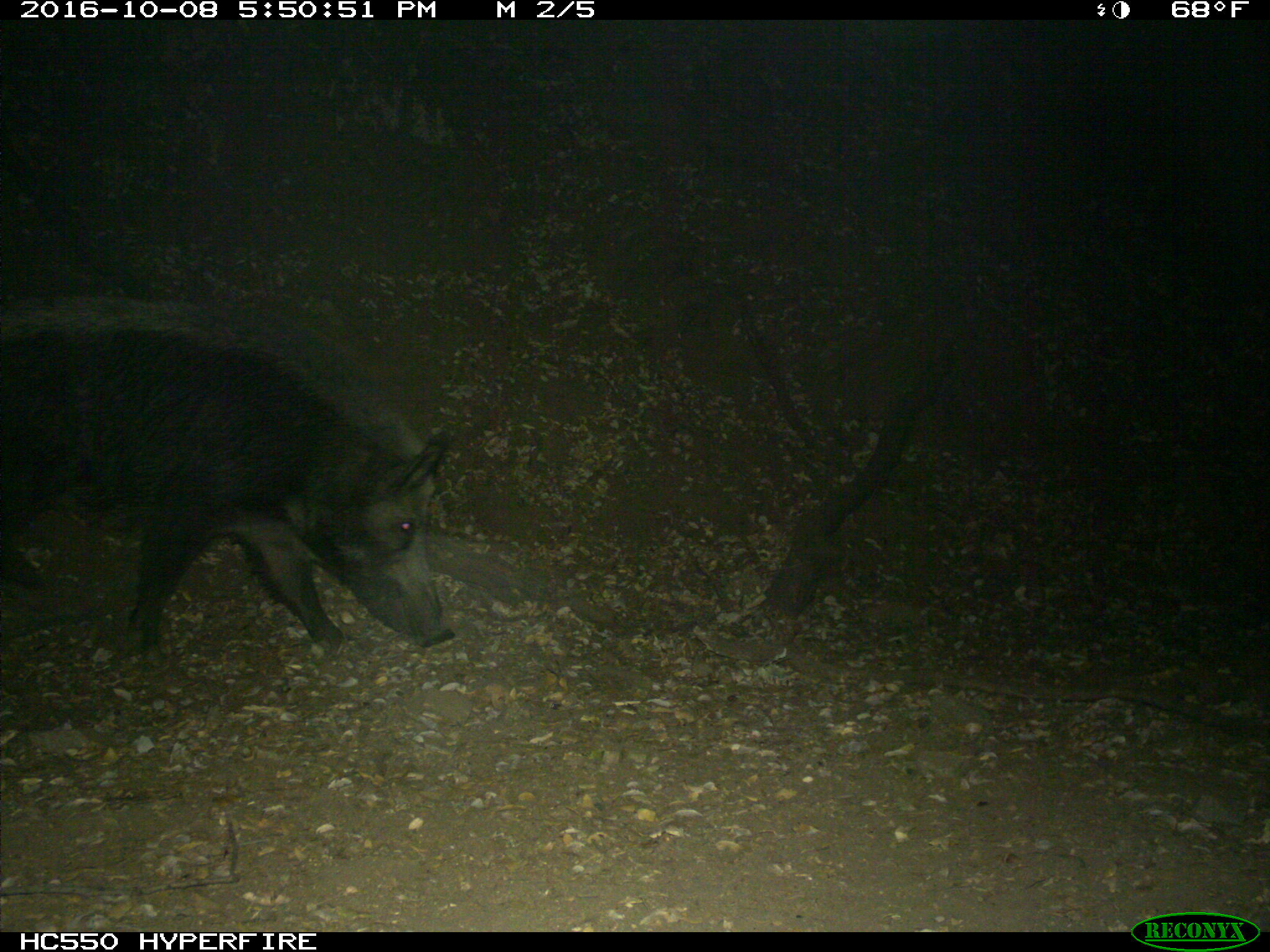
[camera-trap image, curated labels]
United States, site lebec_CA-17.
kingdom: Animalia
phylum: Chordata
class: Mammalia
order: Artiodactyla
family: Suidae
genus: Sus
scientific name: Sus scrofa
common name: wild boar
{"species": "Sus scrofa (wild boar)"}